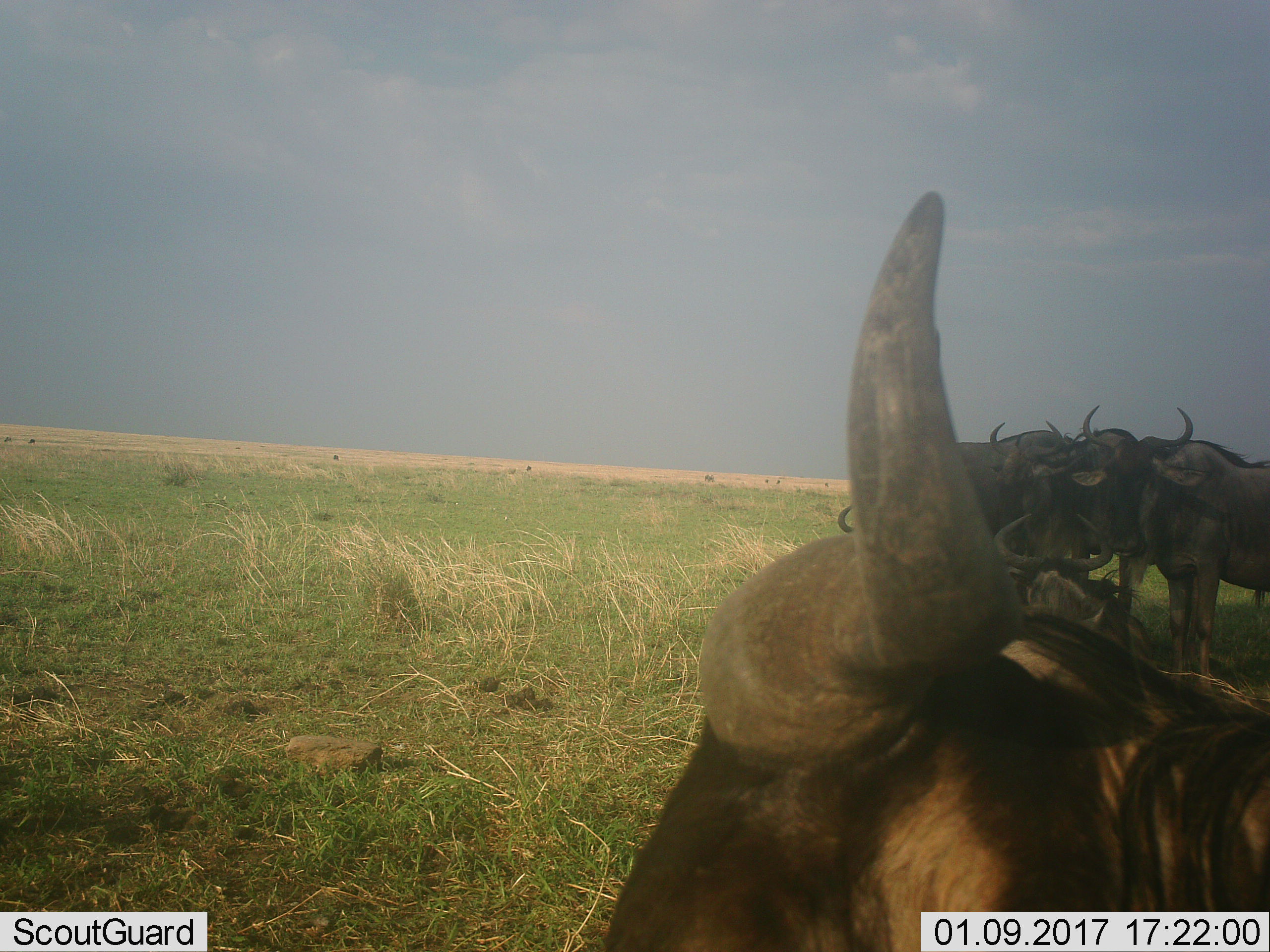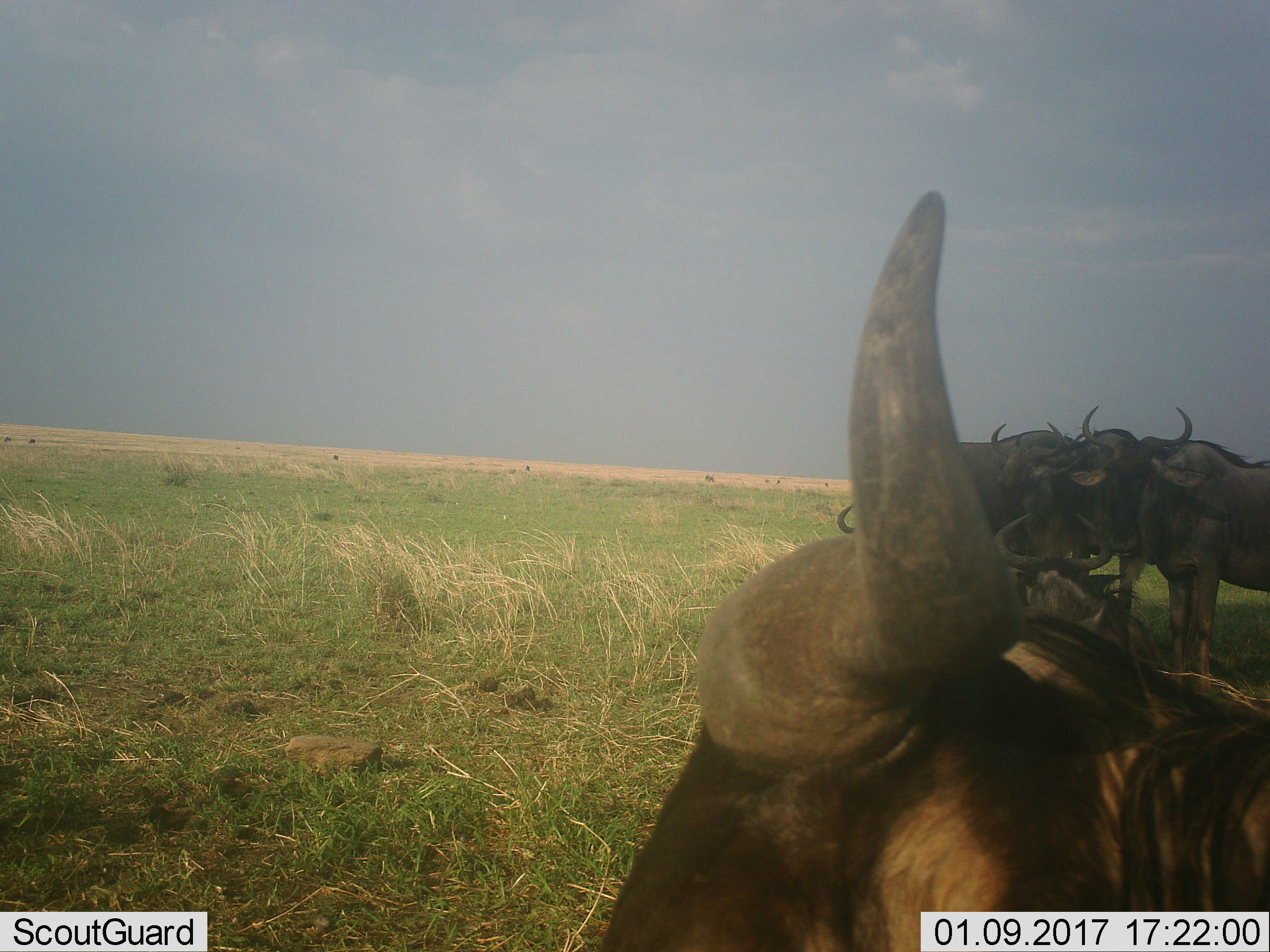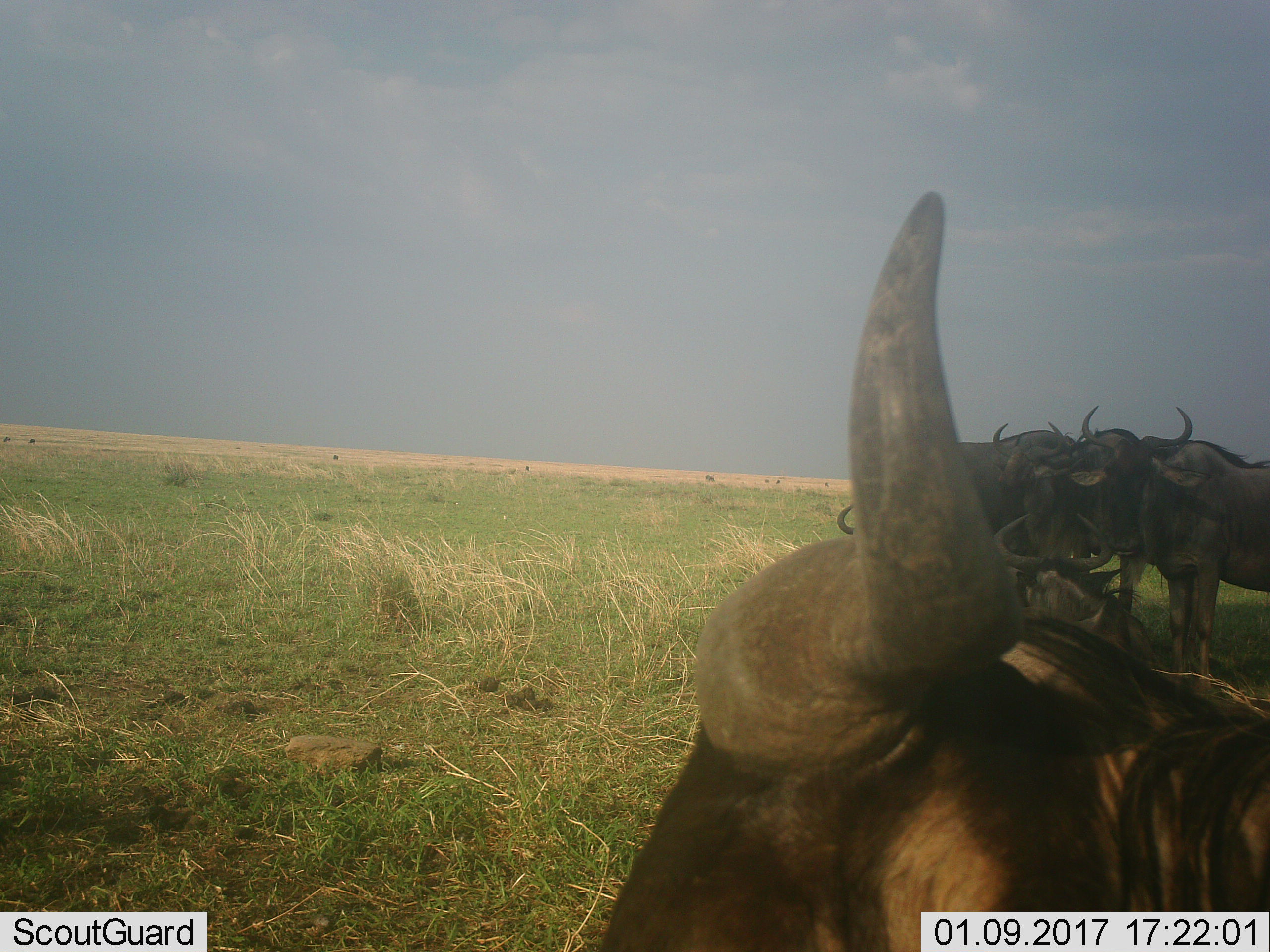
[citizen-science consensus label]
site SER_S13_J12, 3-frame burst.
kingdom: Animalia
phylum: Chordata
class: Mammalia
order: Artiodactyla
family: Bovidae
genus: Connochaetes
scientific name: Connochaetes taurinus taurinus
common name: blue wildebeest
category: wildebeestblue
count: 4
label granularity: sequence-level